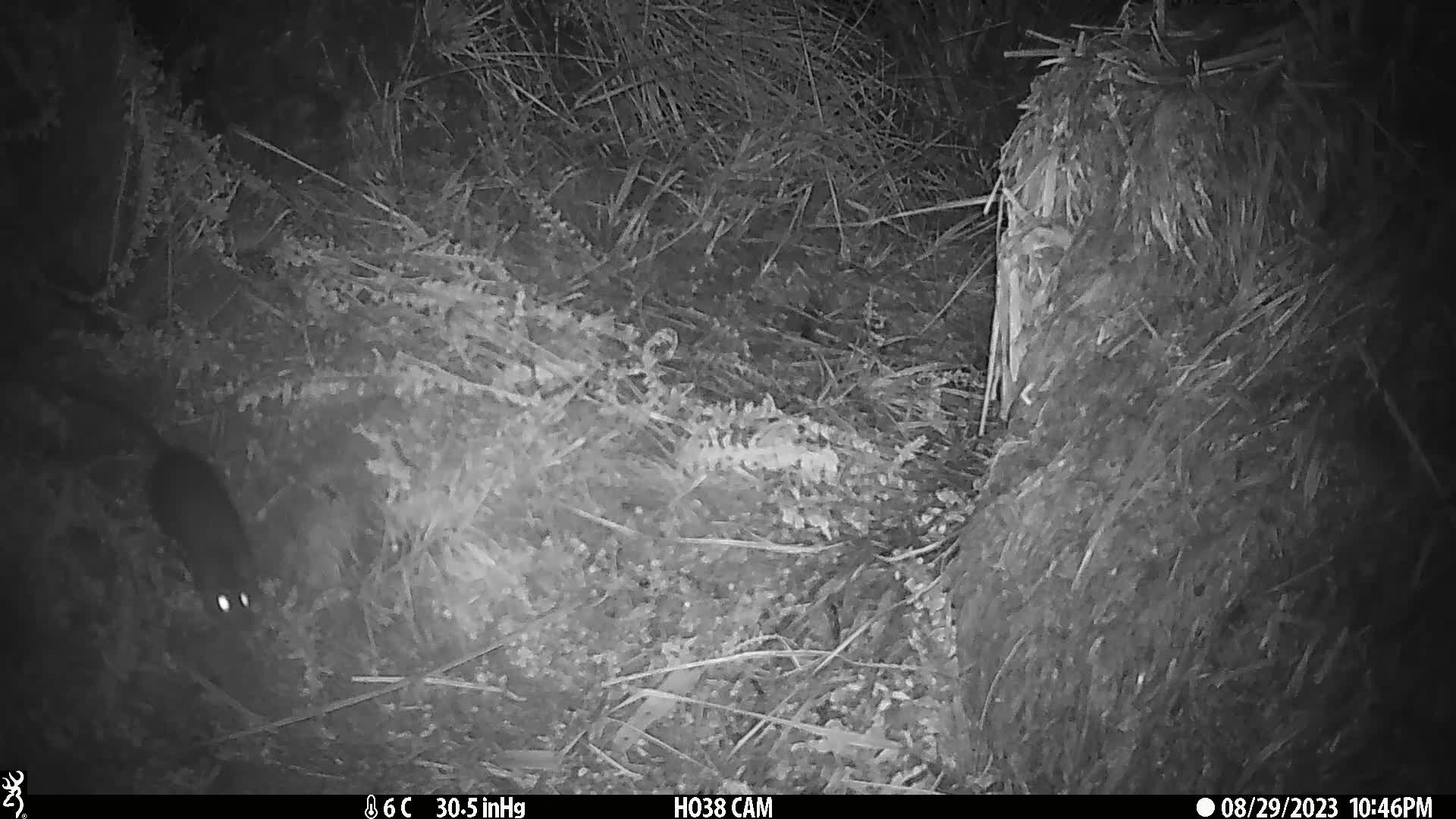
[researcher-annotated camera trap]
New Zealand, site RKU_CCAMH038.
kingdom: Animalia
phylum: Chordata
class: Mammalia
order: Rodentia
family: Muridae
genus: Rattus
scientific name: Rattus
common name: rat